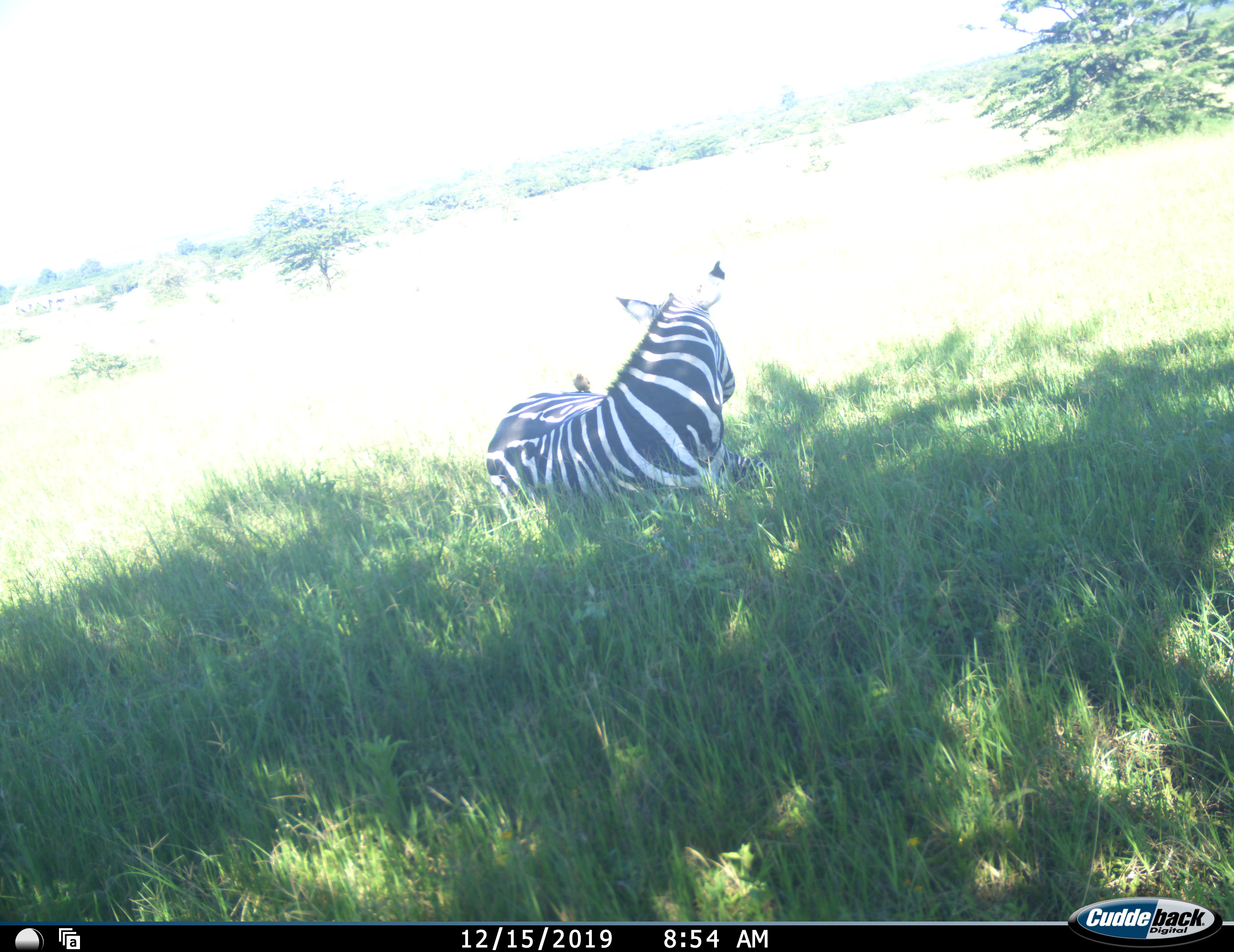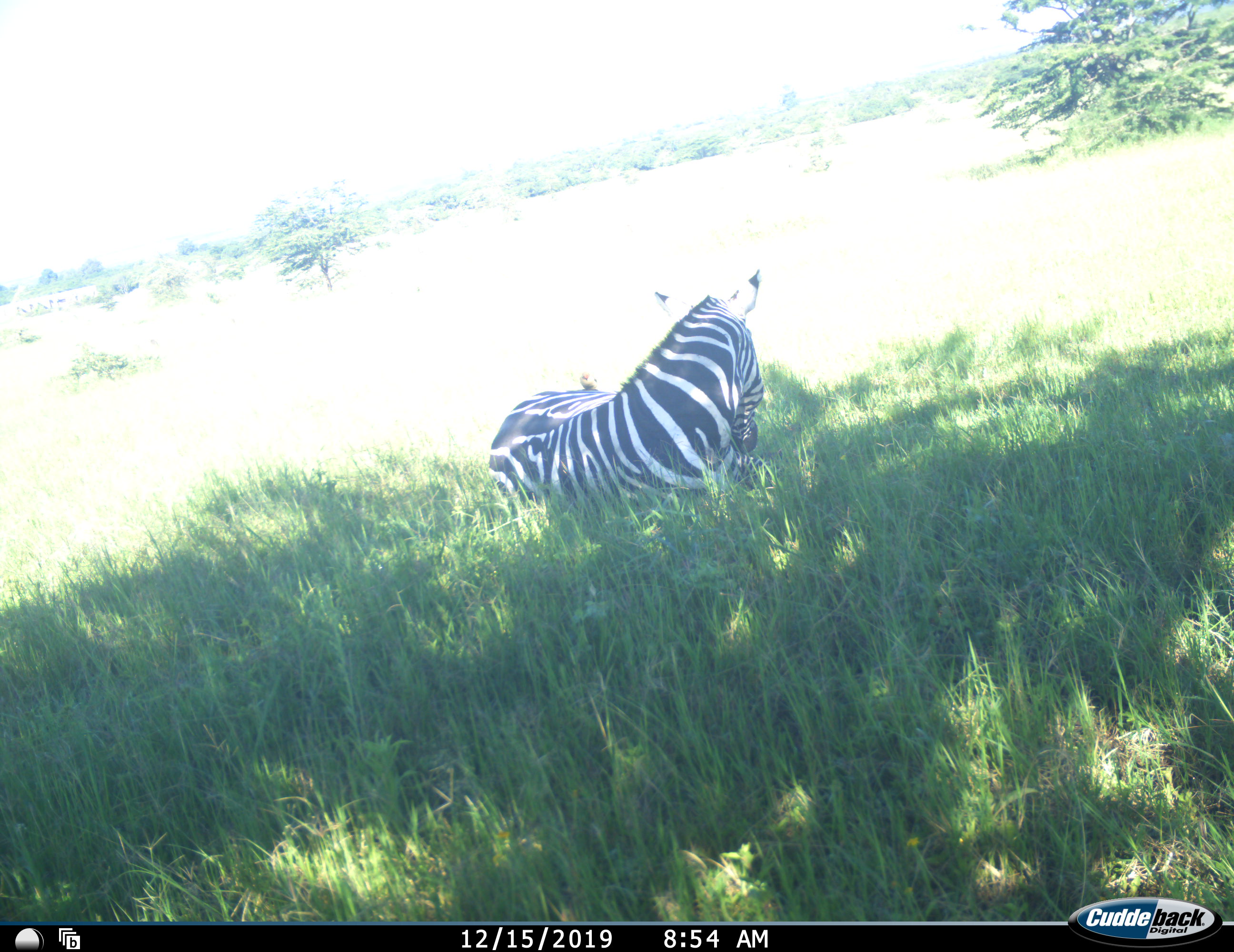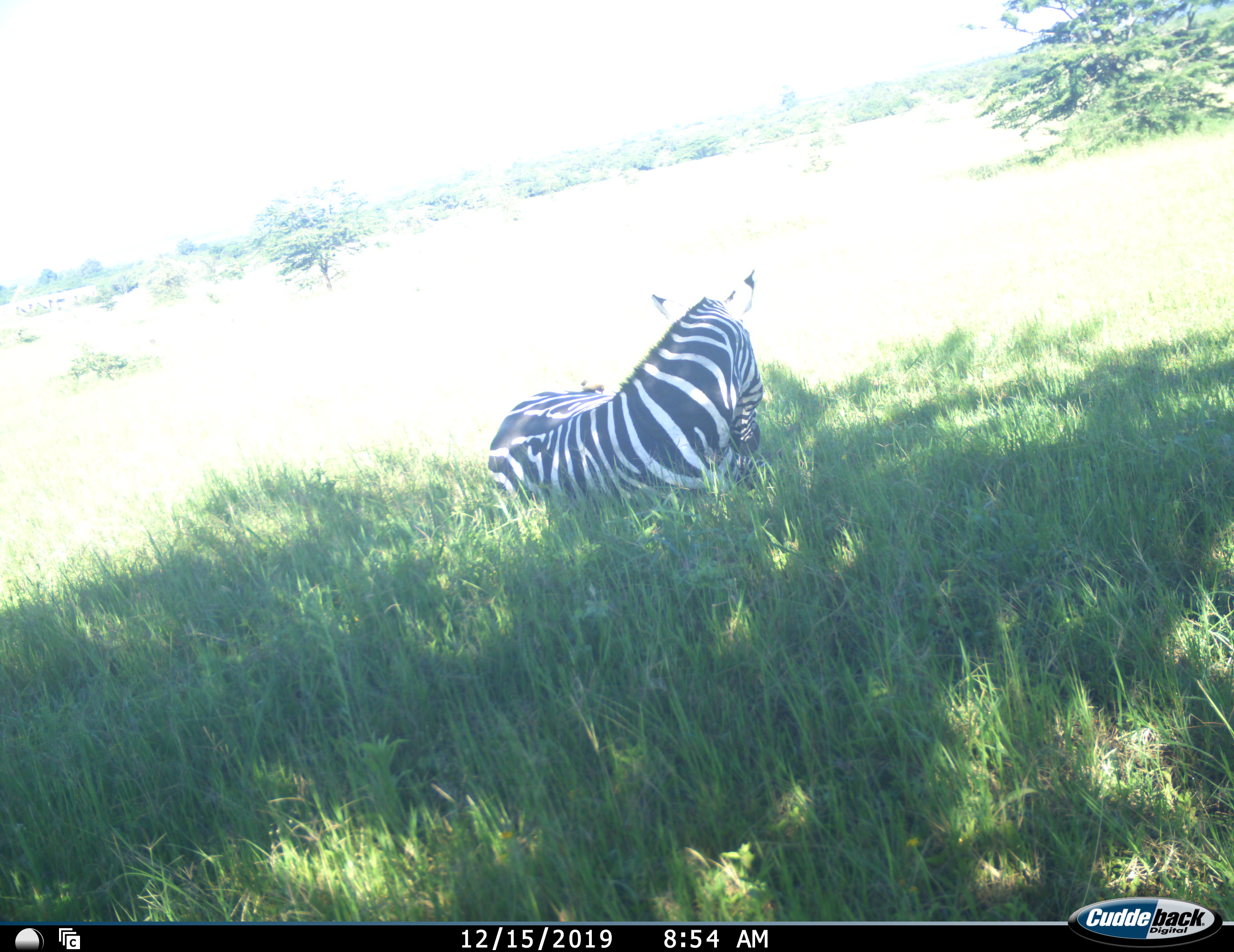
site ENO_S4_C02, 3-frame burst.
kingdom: Animalia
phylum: Chordata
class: Mammalia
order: Perissodactyla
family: Equidae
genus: Equus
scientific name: Equus quagga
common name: plains zebra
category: zebraplains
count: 1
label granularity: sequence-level